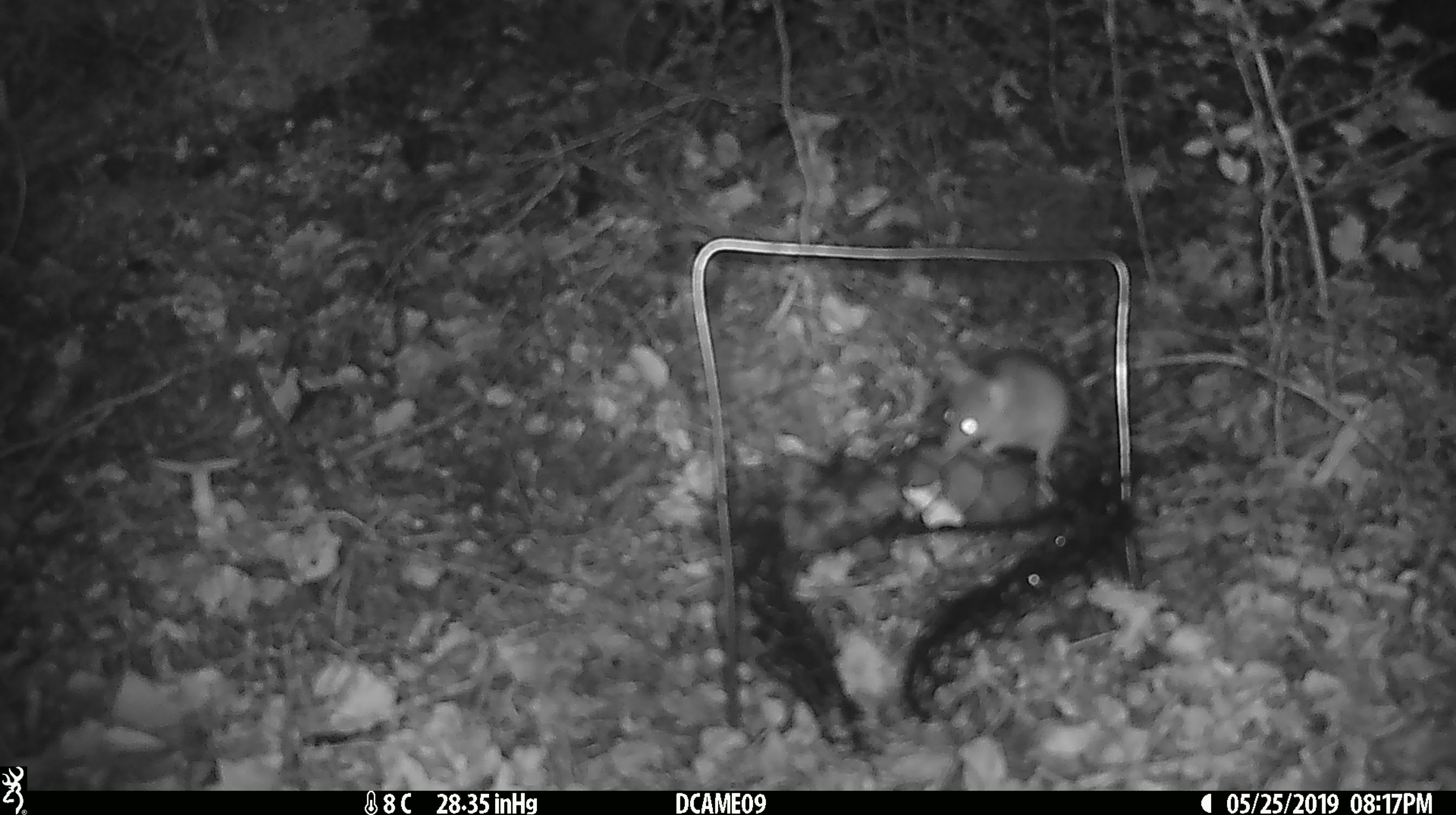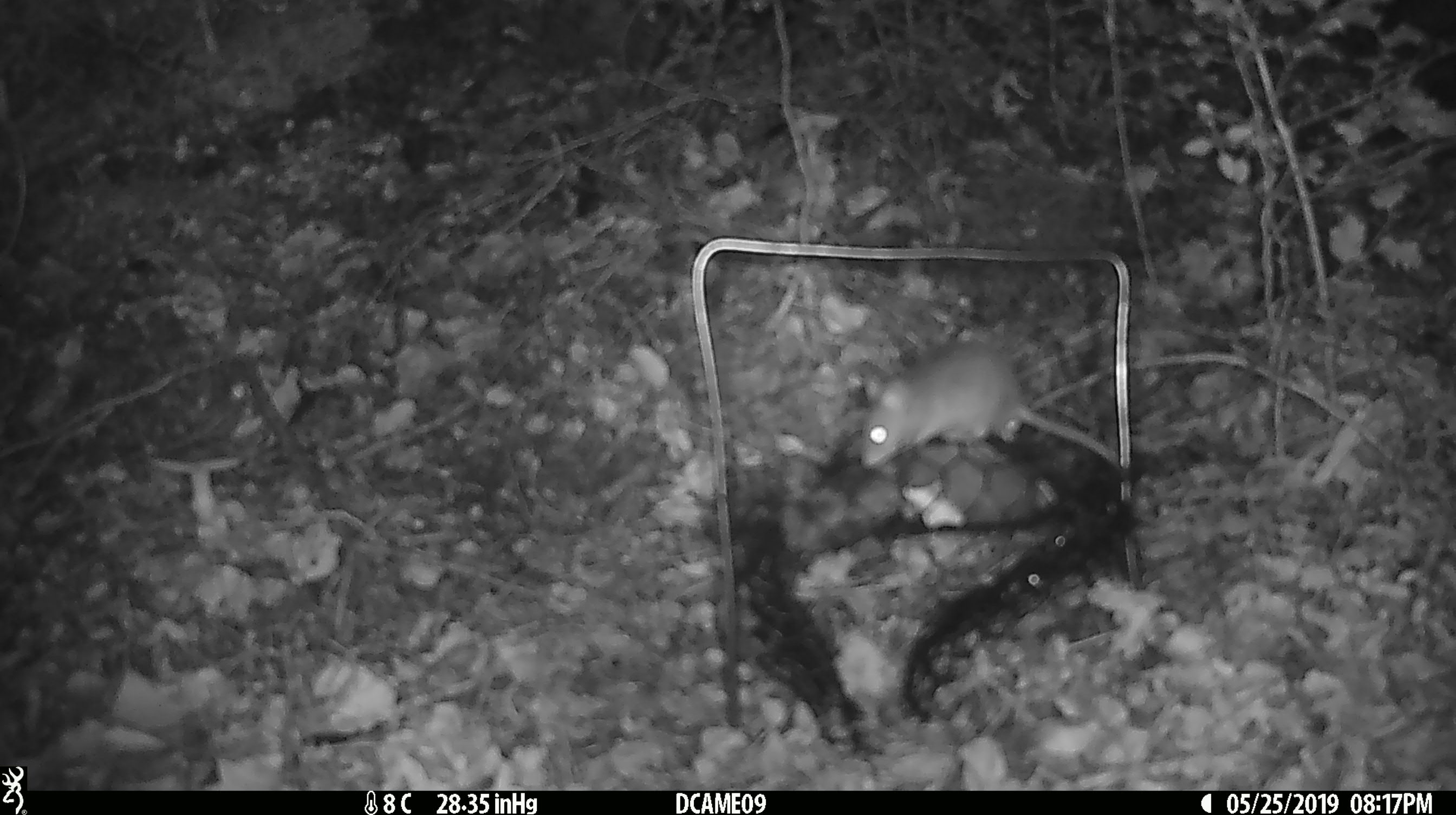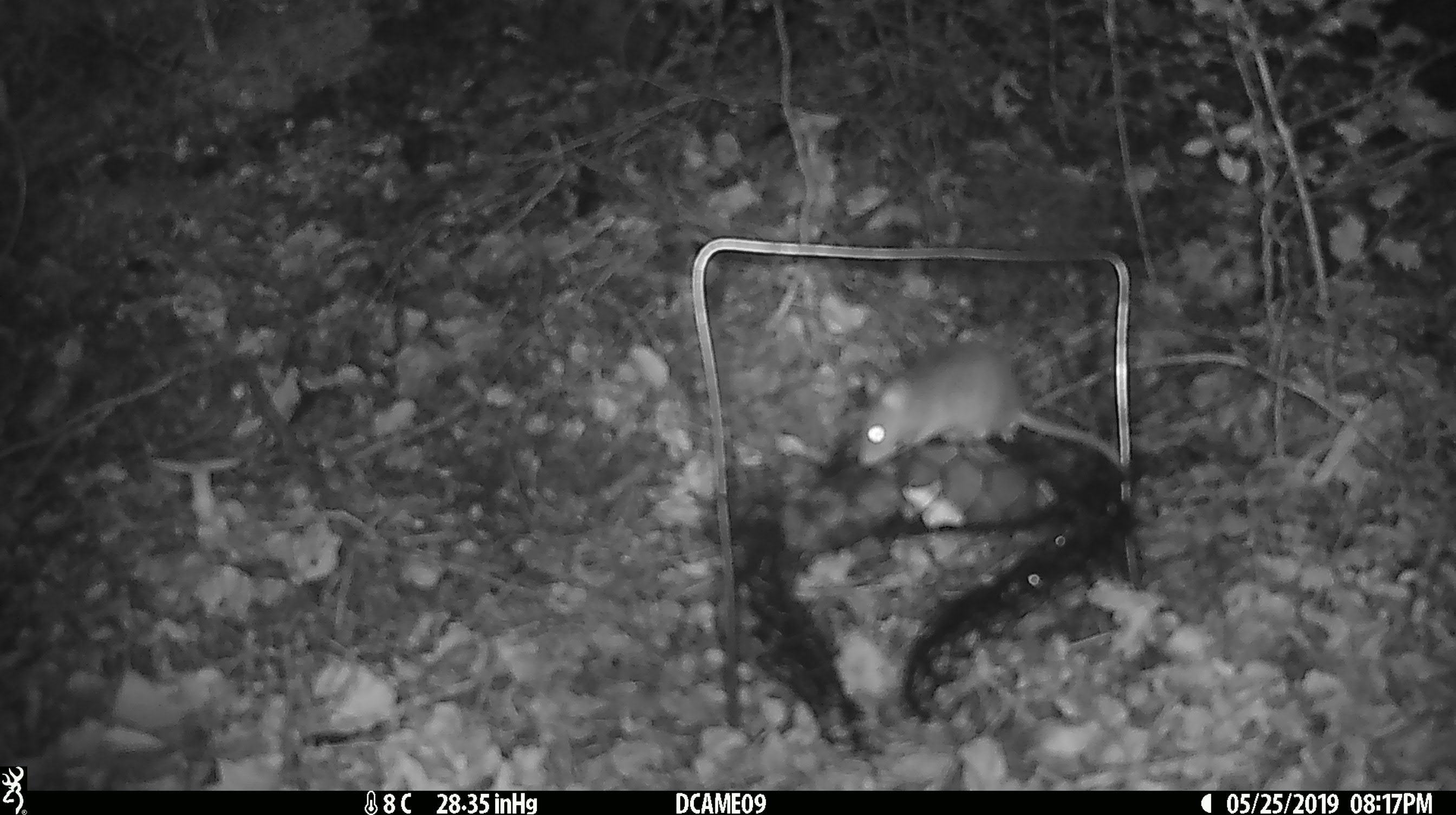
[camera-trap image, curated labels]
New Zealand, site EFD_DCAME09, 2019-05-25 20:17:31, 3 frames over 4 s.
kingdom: Animalia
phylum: Chordata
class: Mammalia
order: Rodentia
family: Muridae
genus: Mus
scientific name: Mus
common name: mouse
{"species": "mouse (Mus)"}